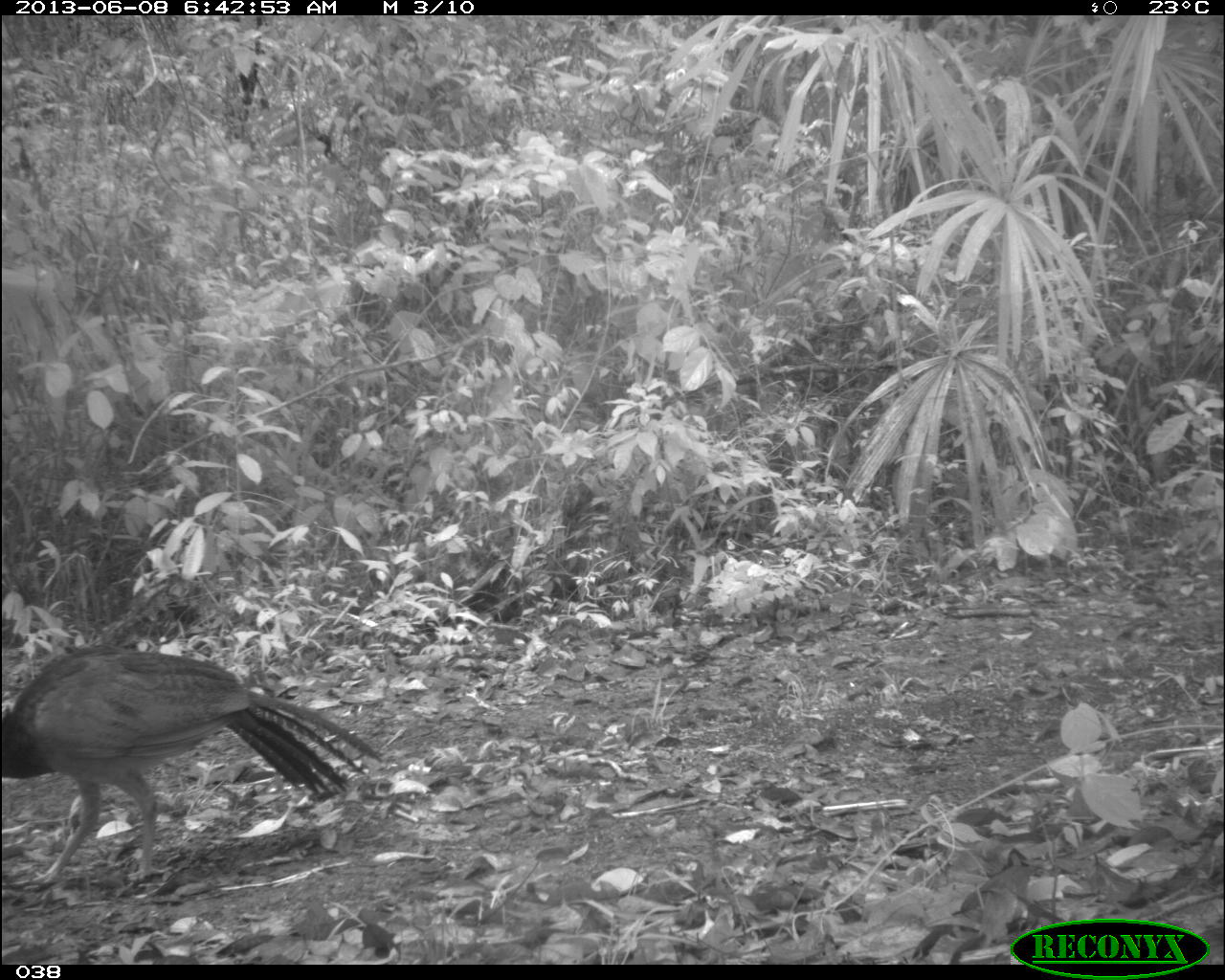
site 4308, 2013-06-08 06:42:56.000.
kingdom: Animalia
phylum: Chordata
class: Aves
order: Galliformes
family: Cracidae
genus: Crax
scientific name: Crax rubra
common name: great curassow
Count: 1.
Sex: female.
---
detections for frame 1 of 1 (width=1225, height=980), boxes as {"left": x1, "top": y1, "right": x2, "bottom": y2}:
crax rubra: {"left": 0, "top": 642, "right": 385, "bottom": 891}